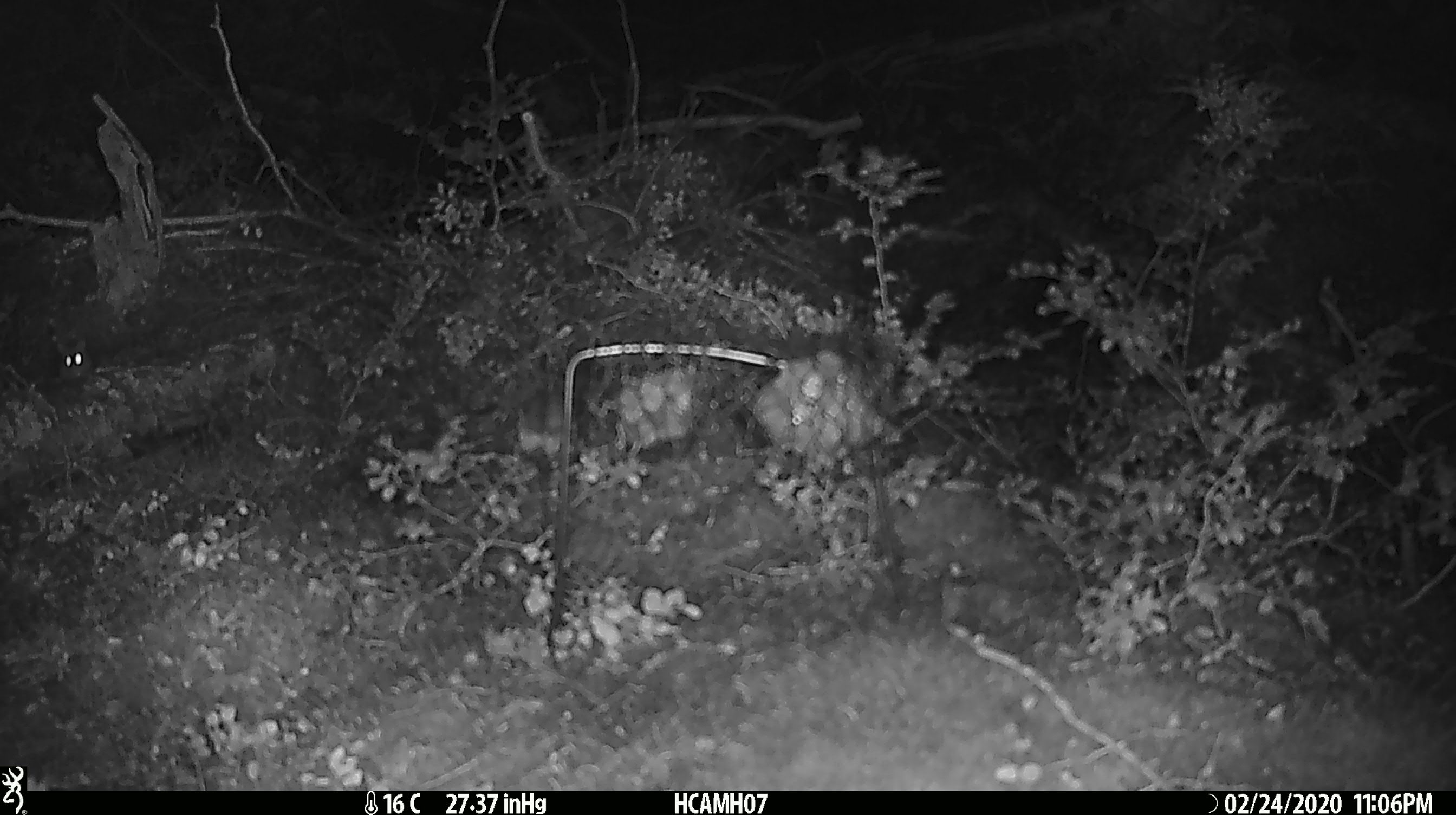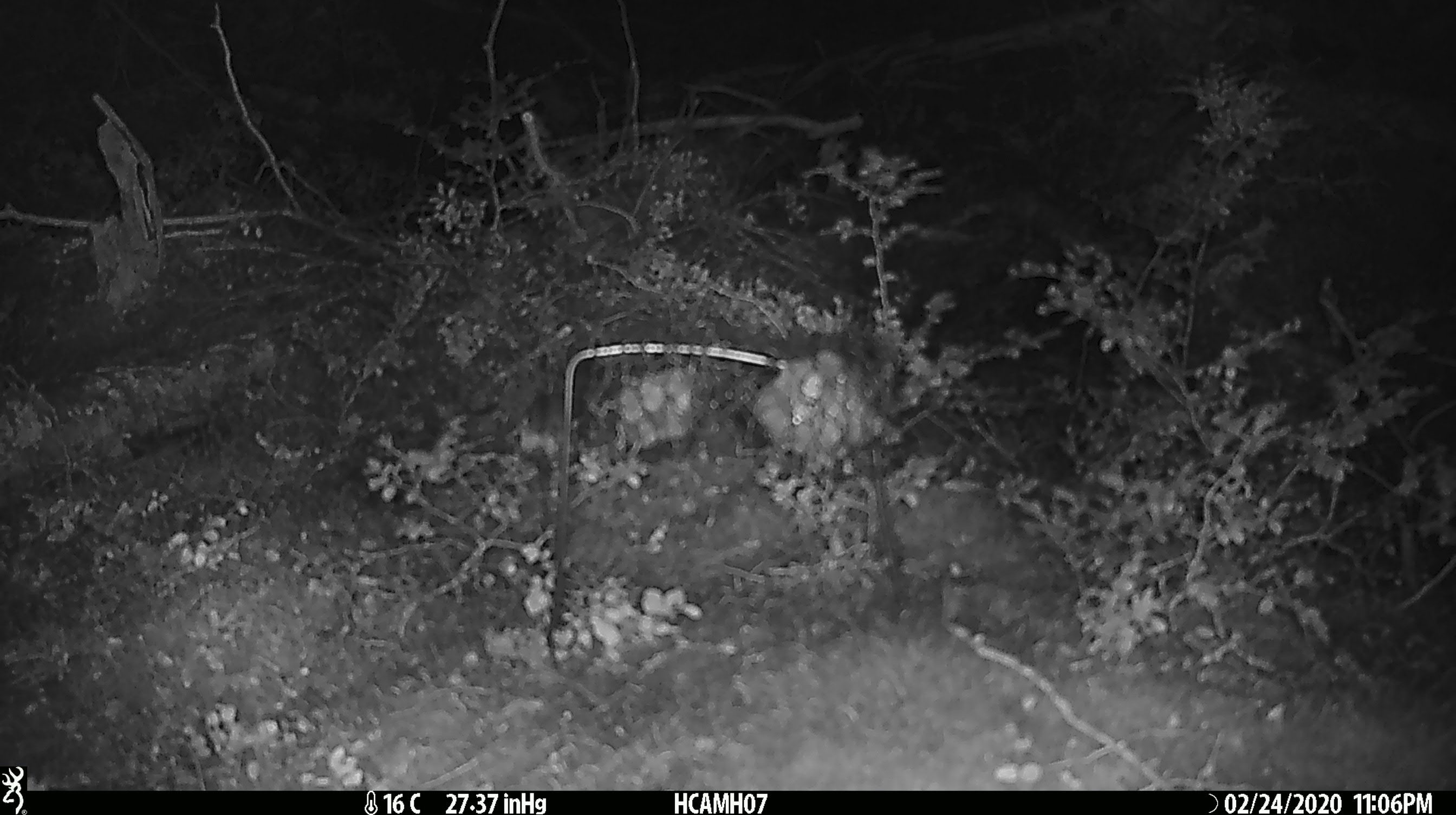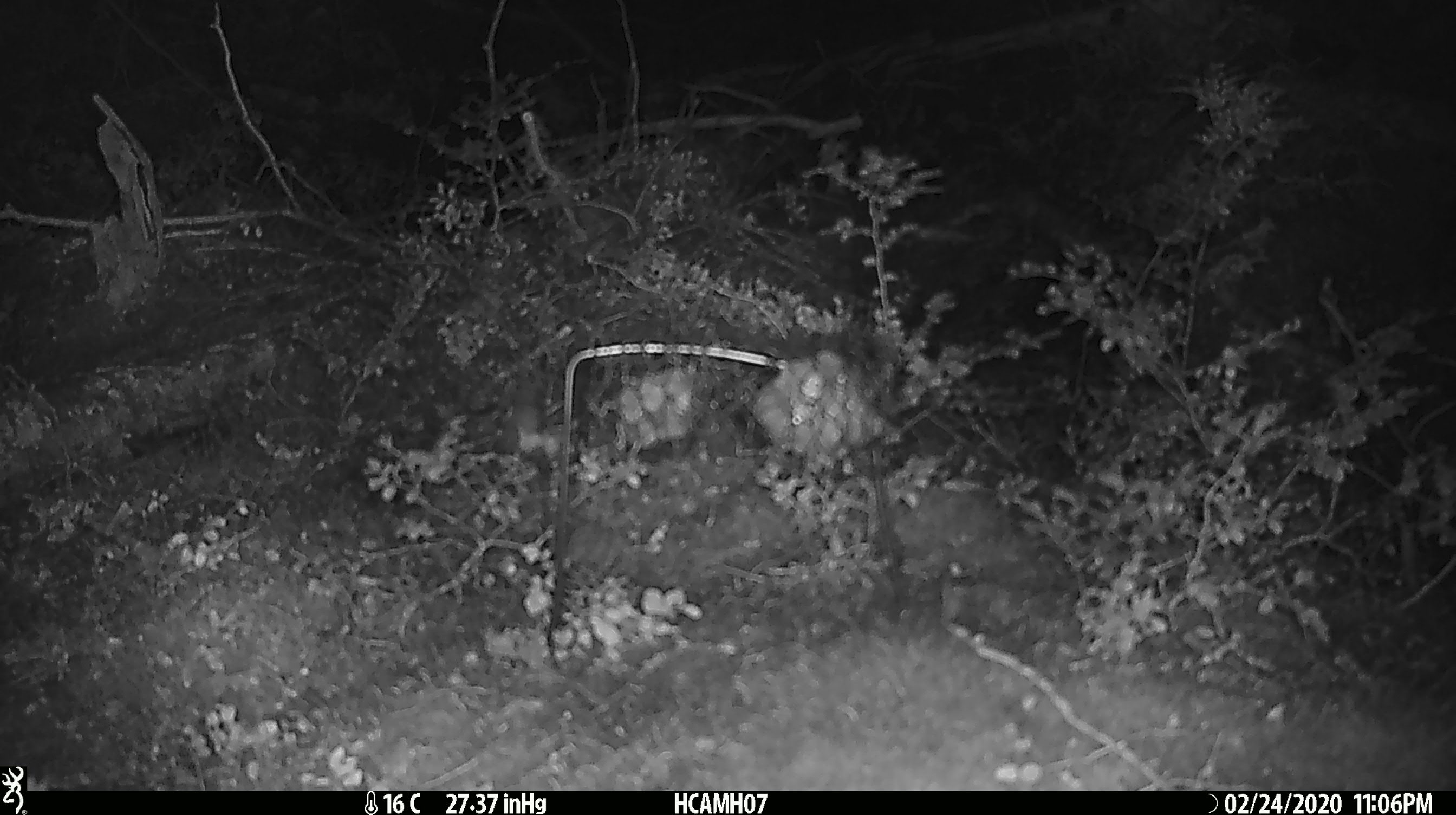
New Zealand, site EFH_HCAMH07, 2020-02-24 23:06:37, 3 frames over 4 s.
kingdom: Animalia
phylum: Chordata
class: Mammalia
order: Rodentia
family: Muridae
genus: Mus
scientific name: Mus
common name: mouse